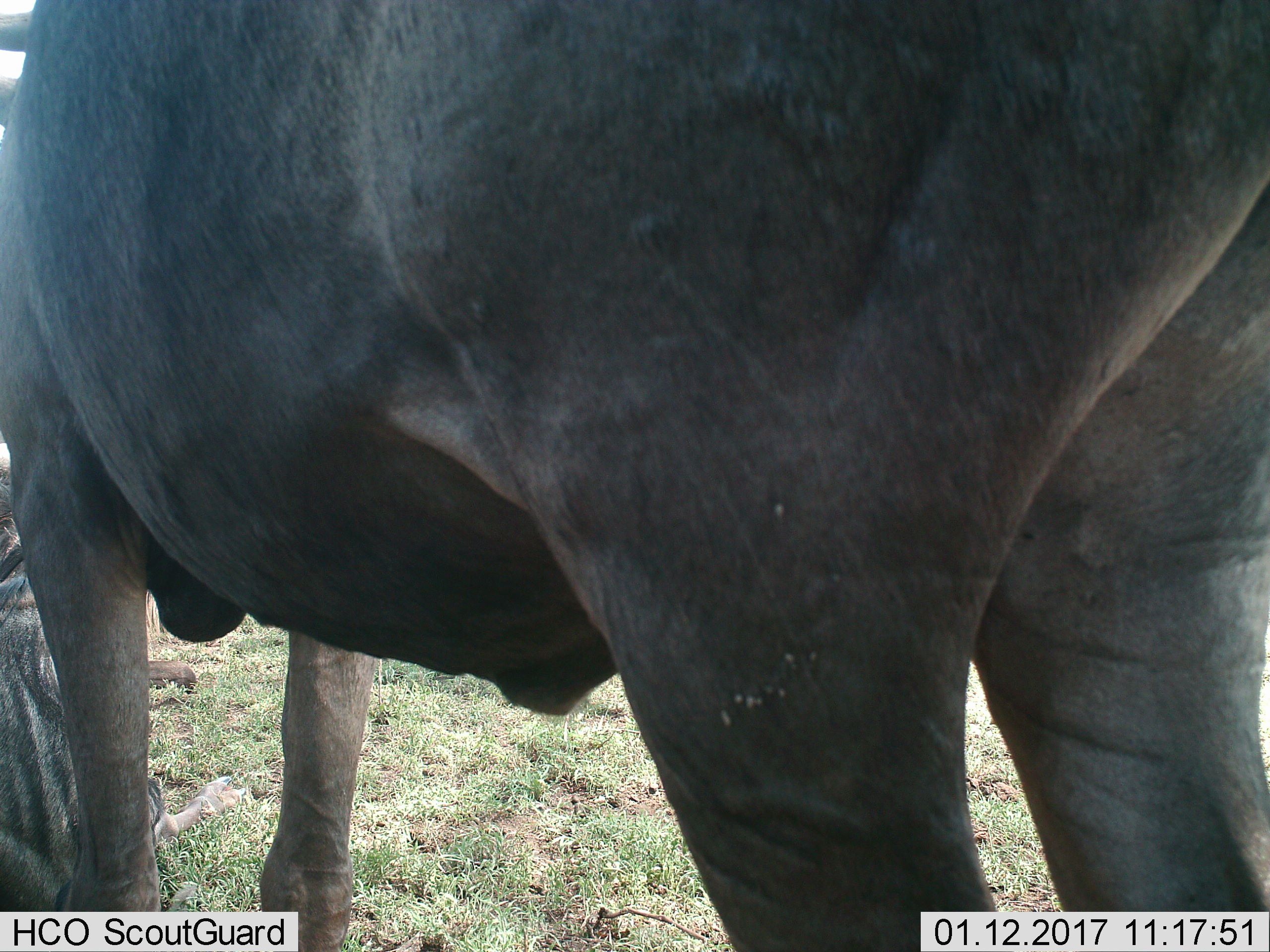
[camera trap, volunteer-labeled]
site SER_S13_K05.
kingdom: Animalia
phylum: Chordata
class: Mammalia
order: Artiodactyla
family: Bovidae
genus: Connochaetes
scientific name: Connochaetes taurinus taurinus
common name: blue wildebeest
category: wildebeestblue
Wildebeestblue (blue wildebeest) (Connochaetes taurinus taurinus), count 2. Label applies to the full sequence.